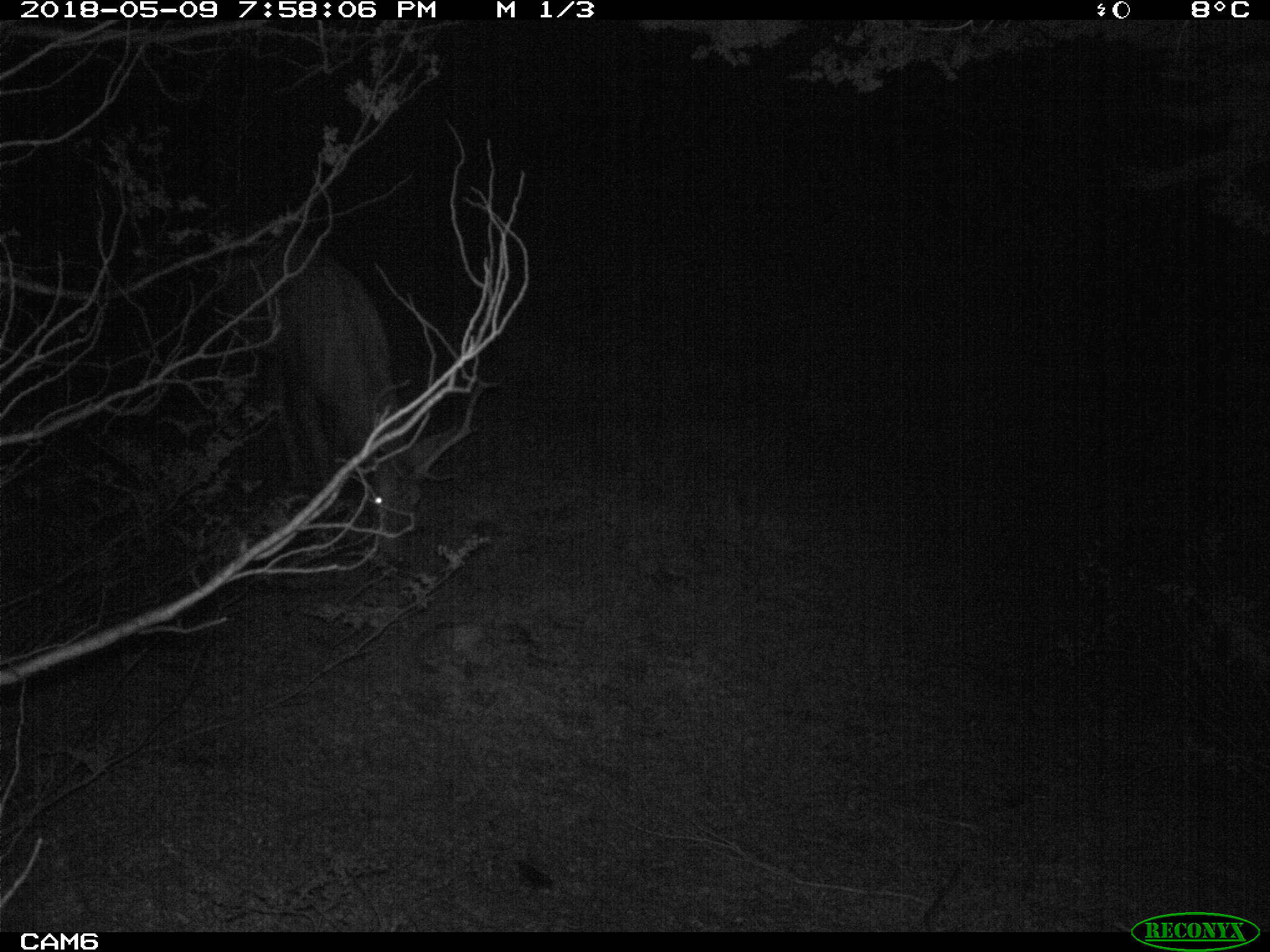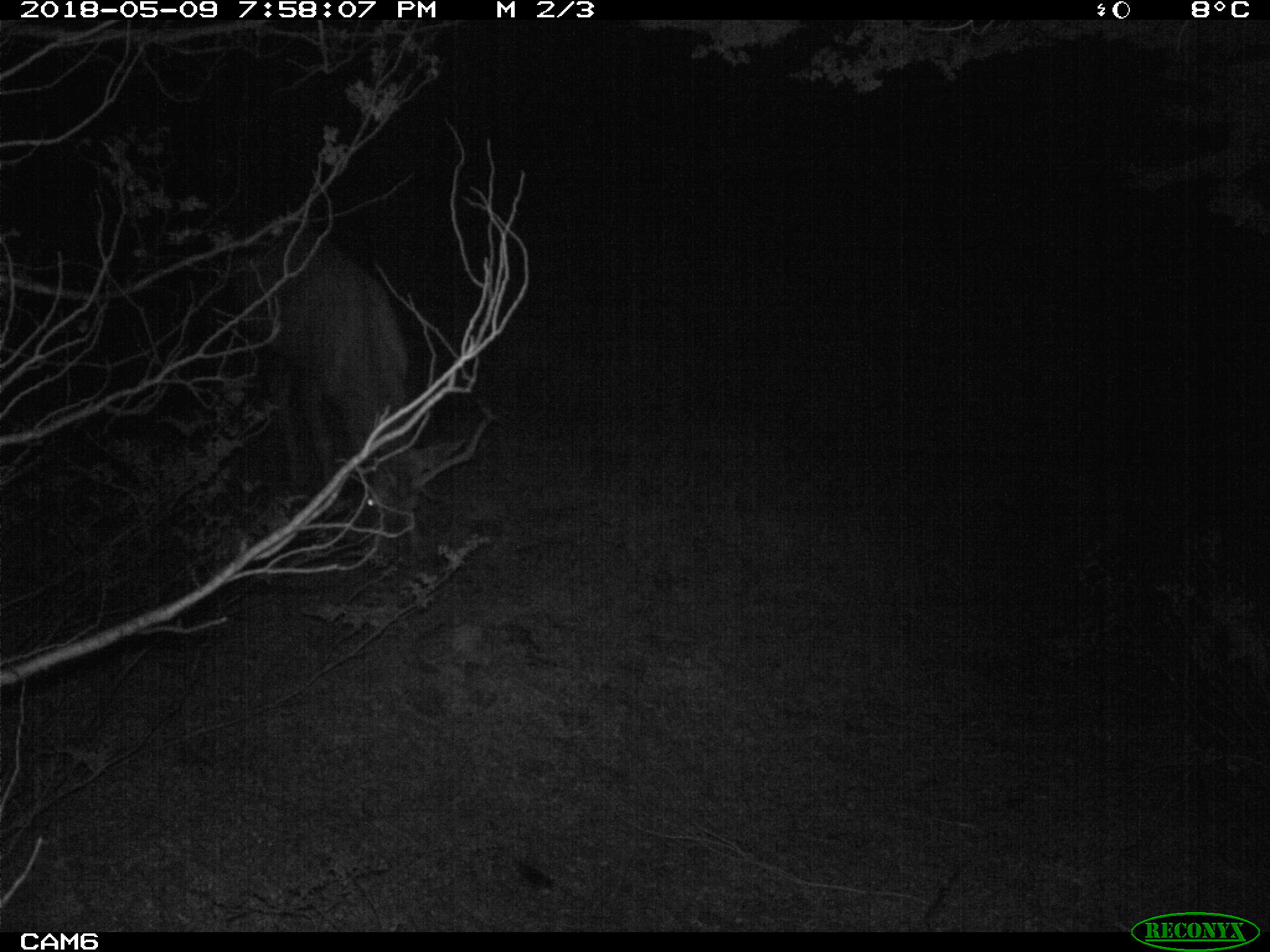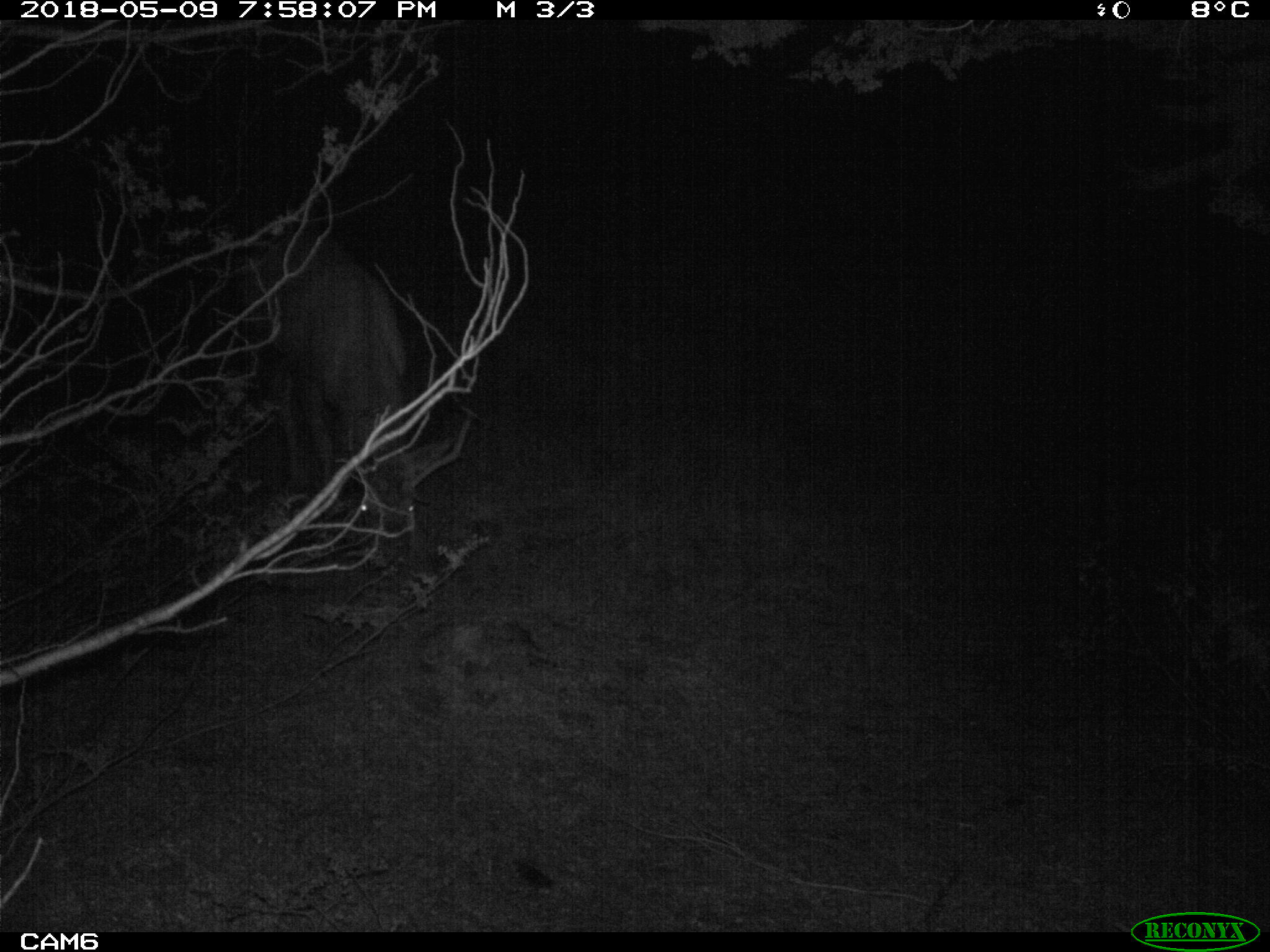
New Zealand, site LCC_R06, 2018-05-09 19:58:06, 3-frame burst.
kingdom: Animalia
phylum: Chordata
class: Mammalia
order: Artiodactyla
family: Cervidae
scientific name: Cervidae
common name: deer